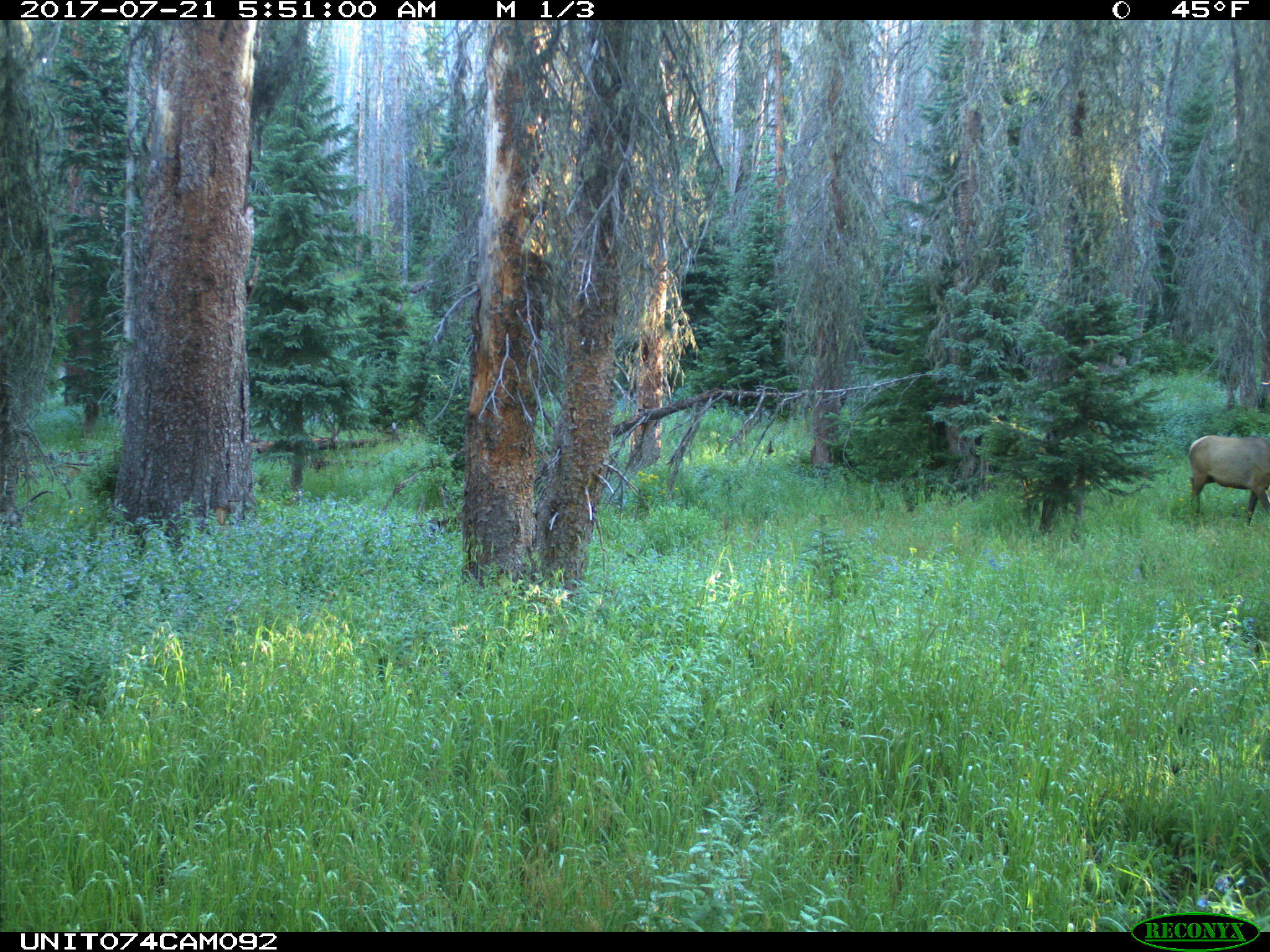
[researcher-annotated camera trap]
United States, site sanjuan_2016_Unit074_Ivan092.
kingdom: Animalia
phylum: Chordata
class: Mammalia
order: Artiodactyla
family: Cervidae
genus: Cervus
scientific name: Cervus elaphus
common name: red deer